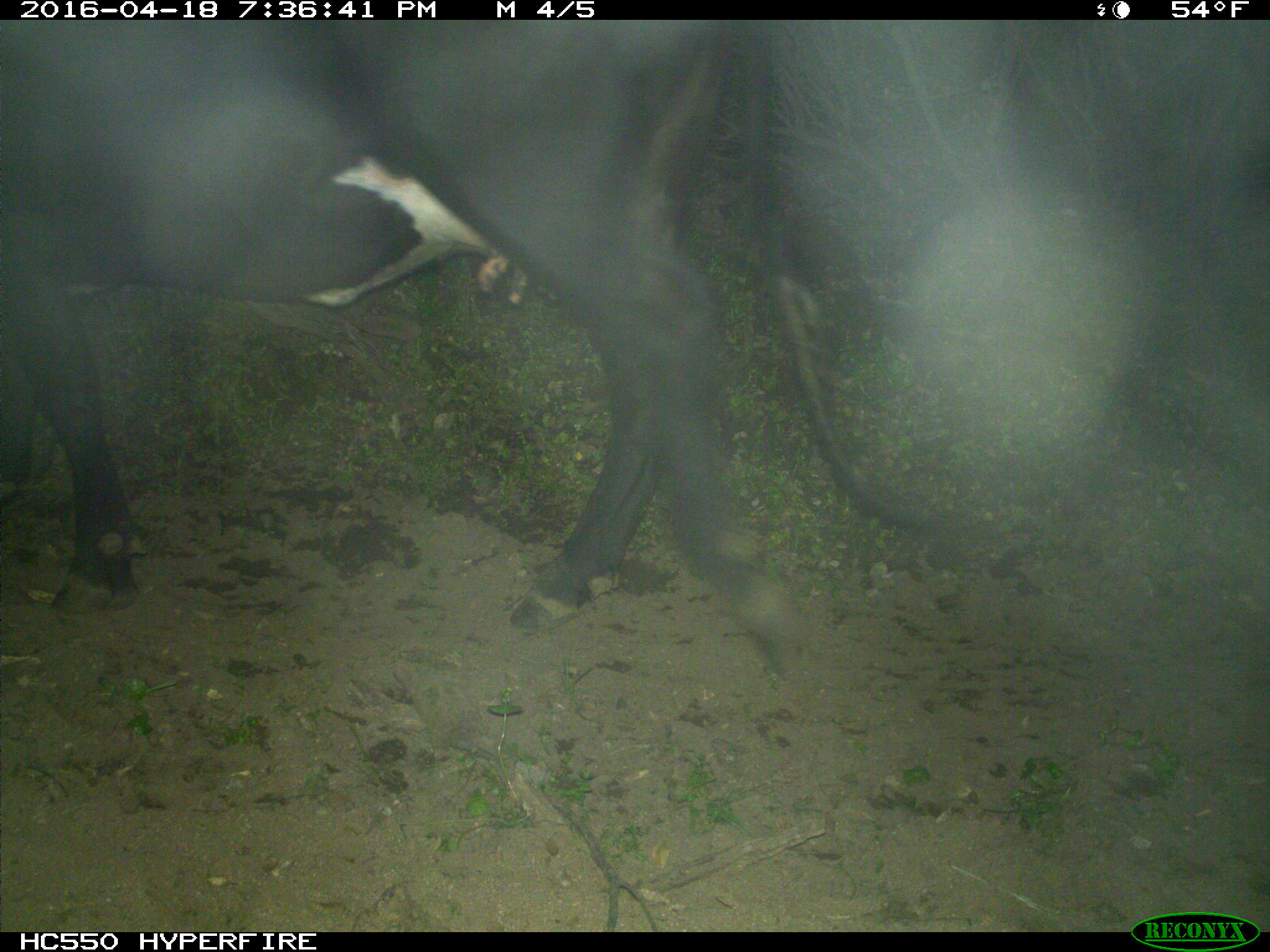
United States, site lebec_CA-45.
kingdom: Animalia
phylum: Chordata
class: Mammalia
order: Artiodactyla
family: Bovidae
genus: Bos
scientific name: Bos taurus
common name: domestic cow